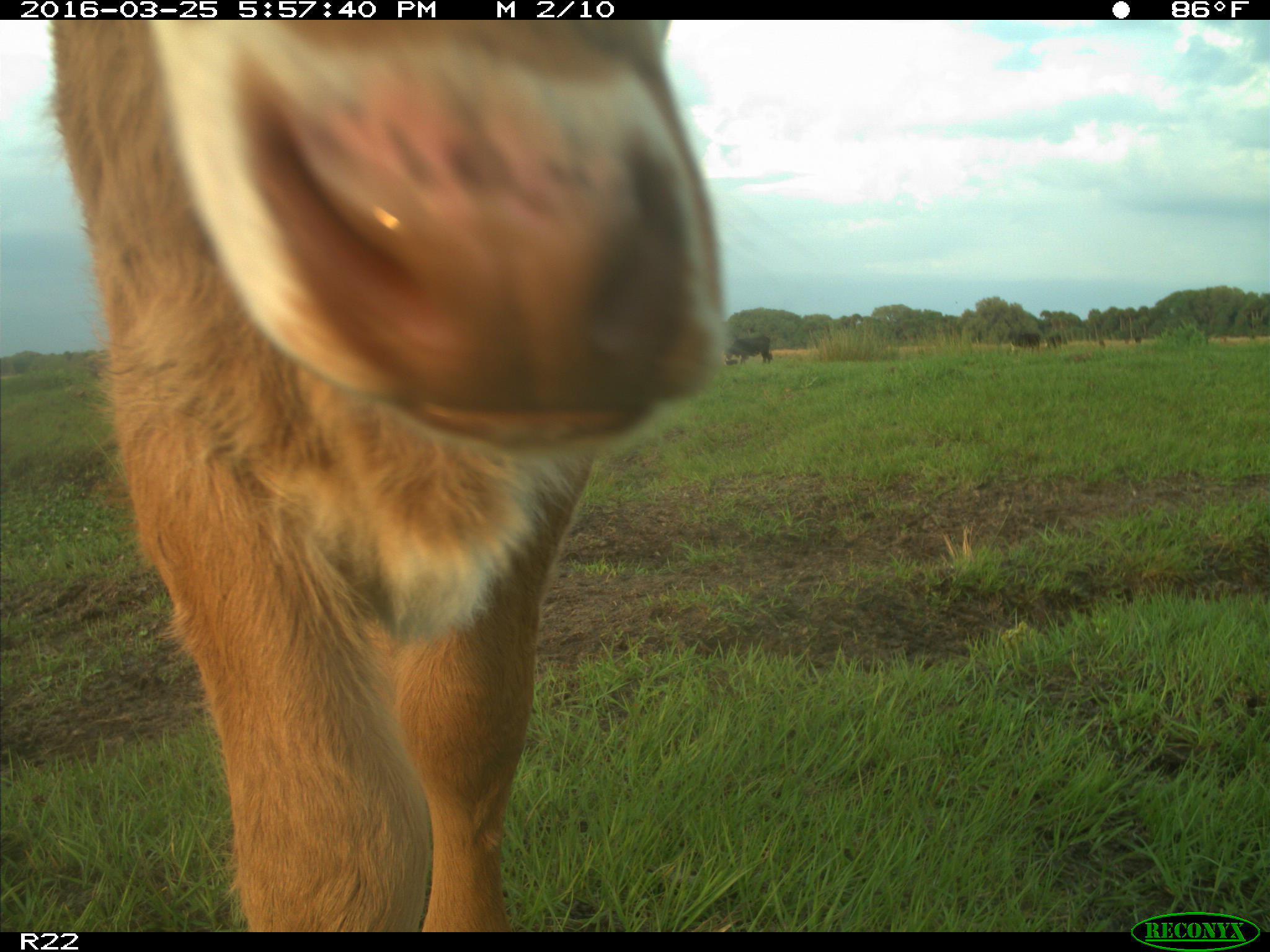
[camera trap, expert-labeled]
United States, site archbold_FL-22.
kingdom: Animalia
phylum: Chordata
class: Mammalia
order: Artiodactyla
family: Bovidae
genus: Bos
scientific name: Bos taurus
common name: domestic cow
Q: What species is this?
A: Bos taurus (domestic cow).